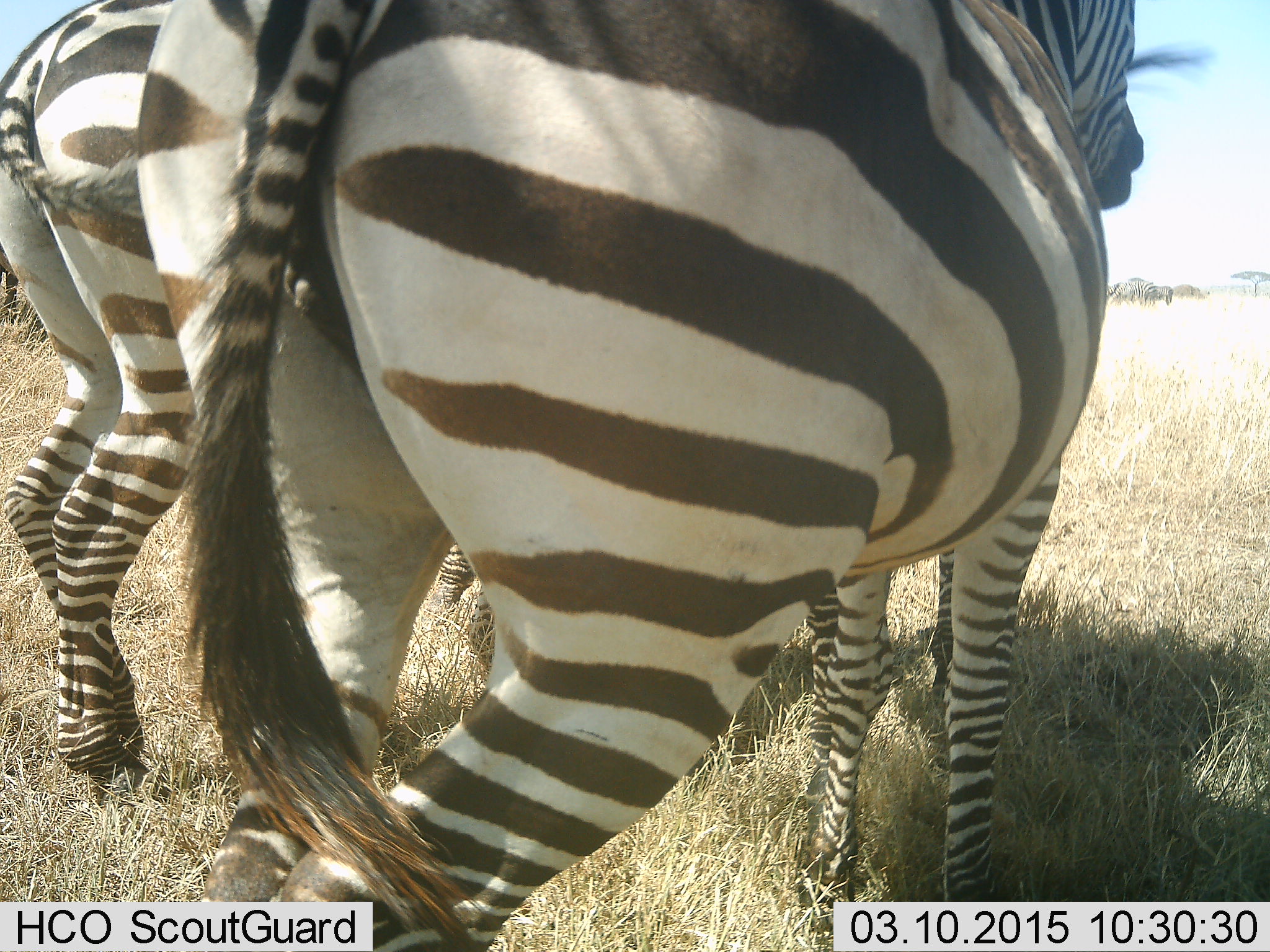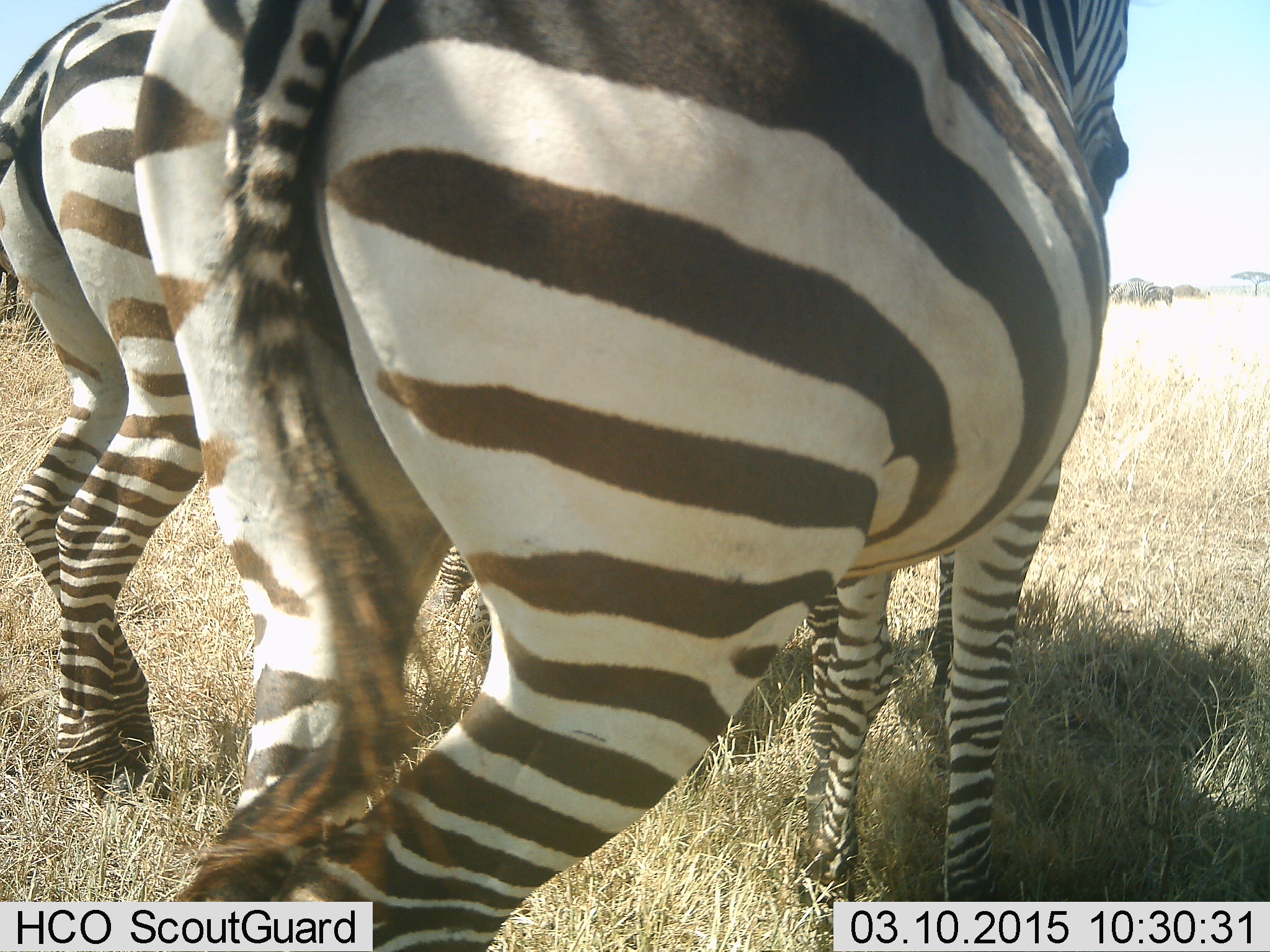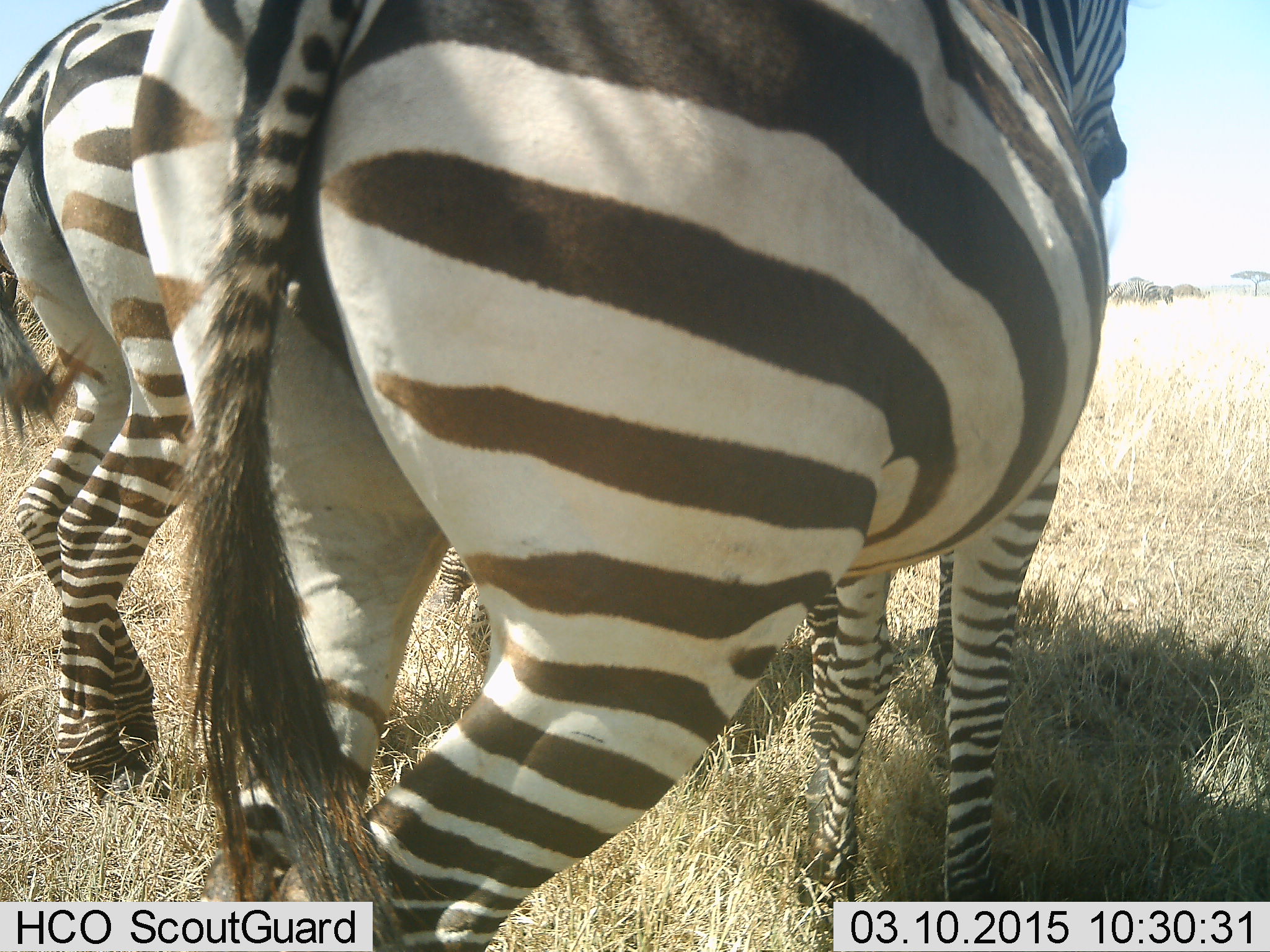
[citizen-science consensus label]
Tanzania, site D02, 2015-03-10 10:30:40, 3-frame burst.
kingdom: Animalia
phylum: Chordata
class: Mammalia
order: Perissodactyla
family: Equidae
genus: Equus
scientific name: Equus quagga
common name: plains zebra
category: zebra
Zebra (plains zebra) (Equus quagga), count 2. Behavior (volunteer vote fractions): standing 100%, resting 14%, moving 0%, interacting 7%. Young present (vote fraction): 0%. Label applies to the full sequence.